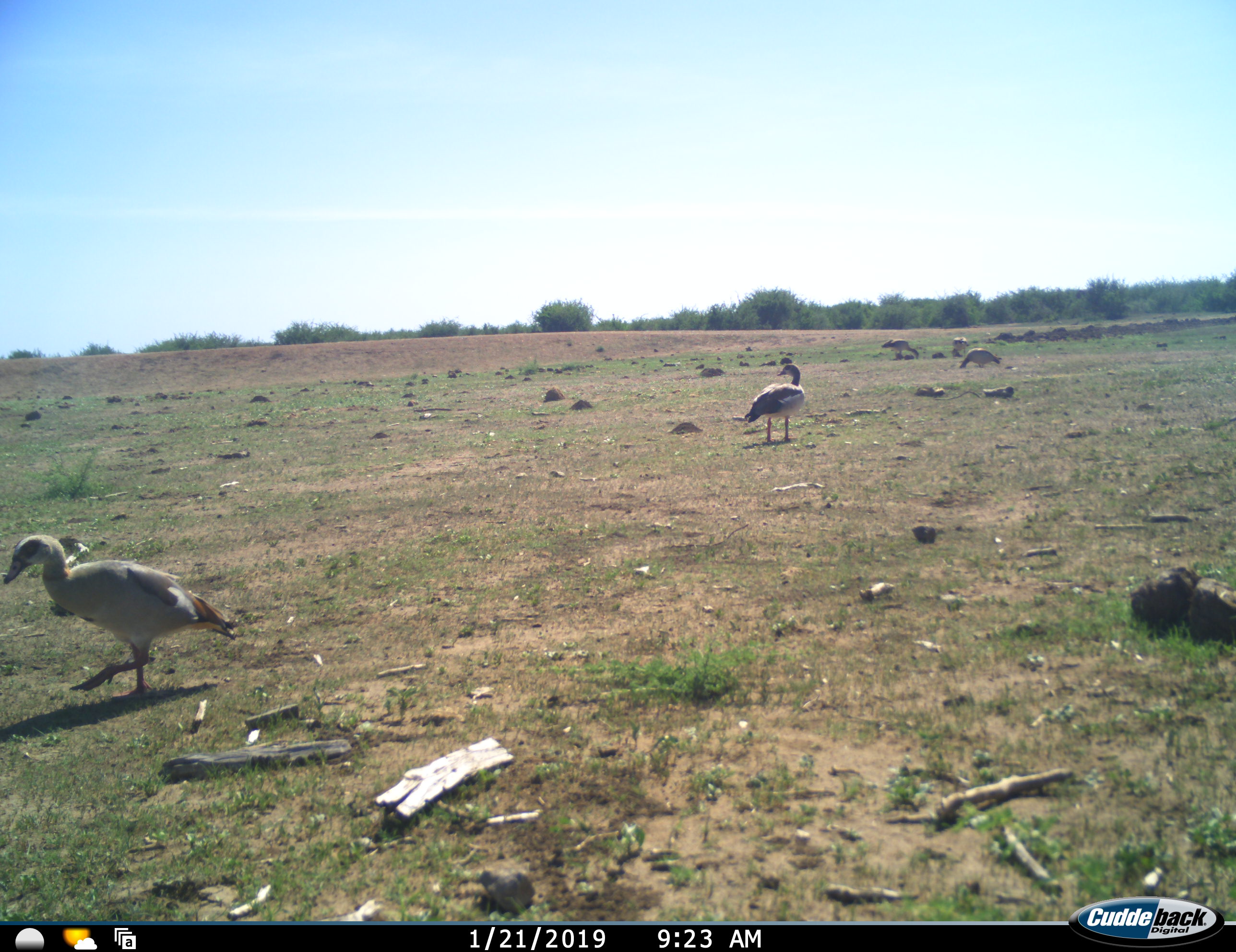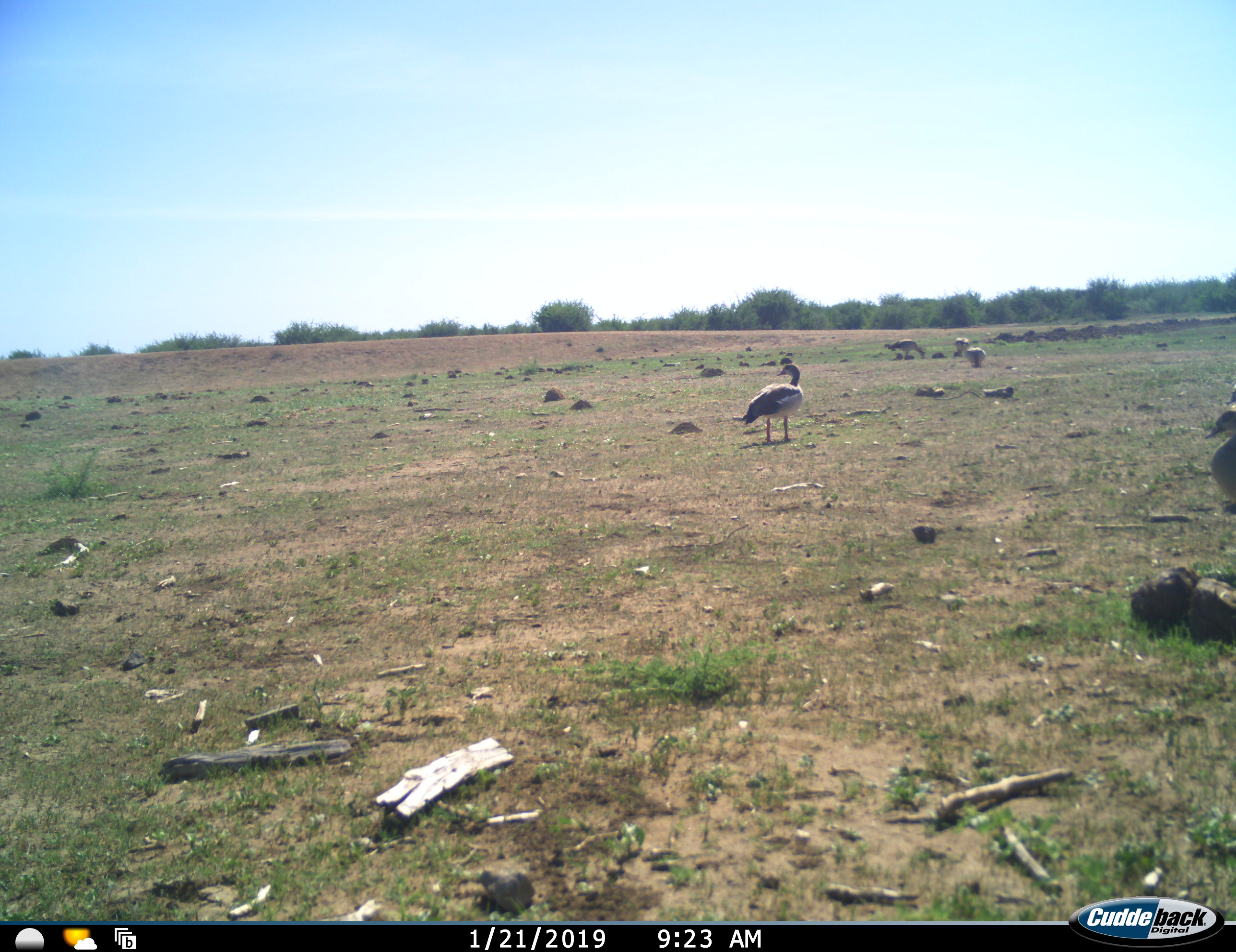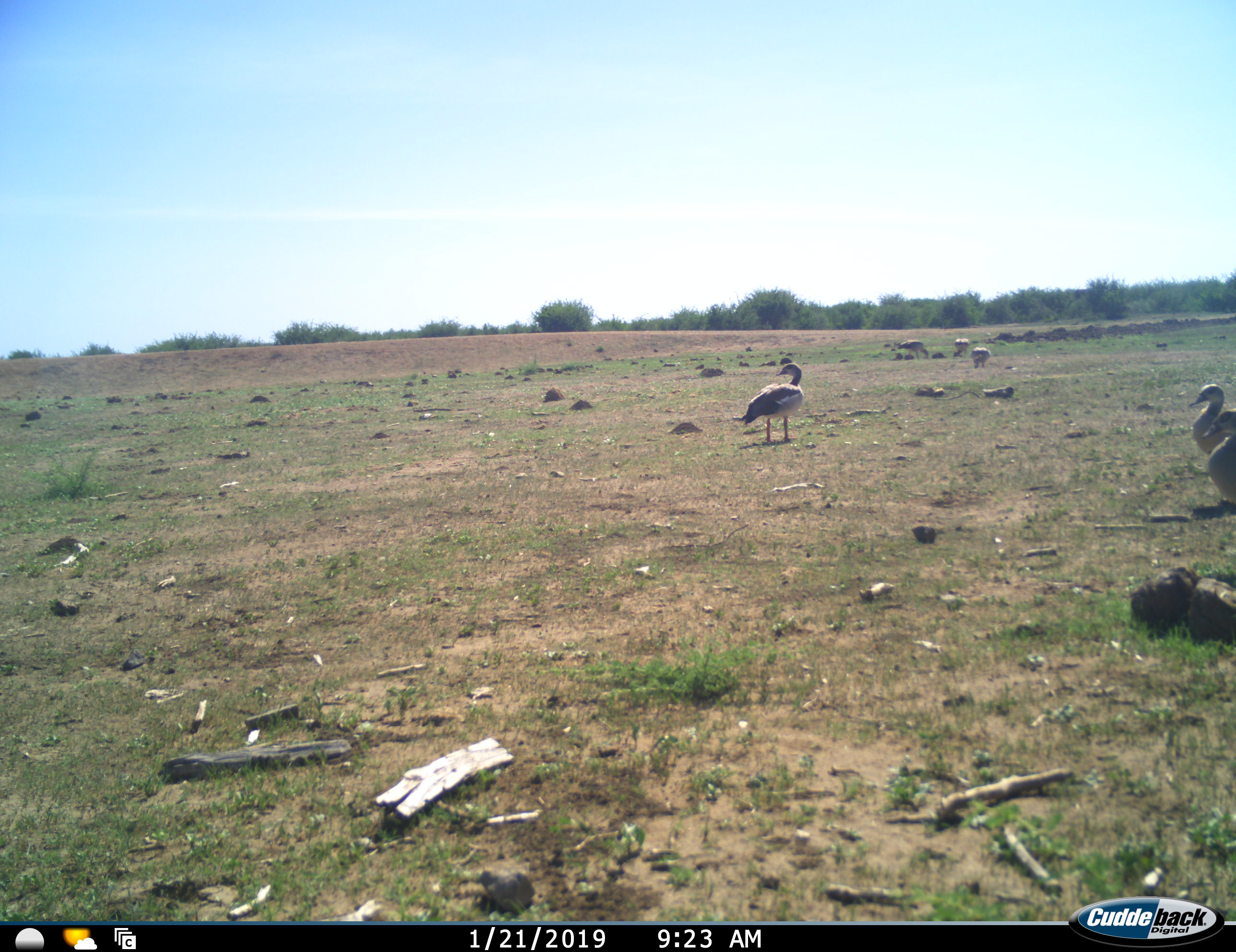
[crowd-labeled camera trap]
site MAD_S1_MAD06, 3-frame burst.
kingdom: Animalia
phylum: Chordata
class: Aves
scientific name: Aves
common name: bird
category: birdother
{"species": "birdother (bird) (Aves)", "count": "7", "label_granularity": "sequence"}